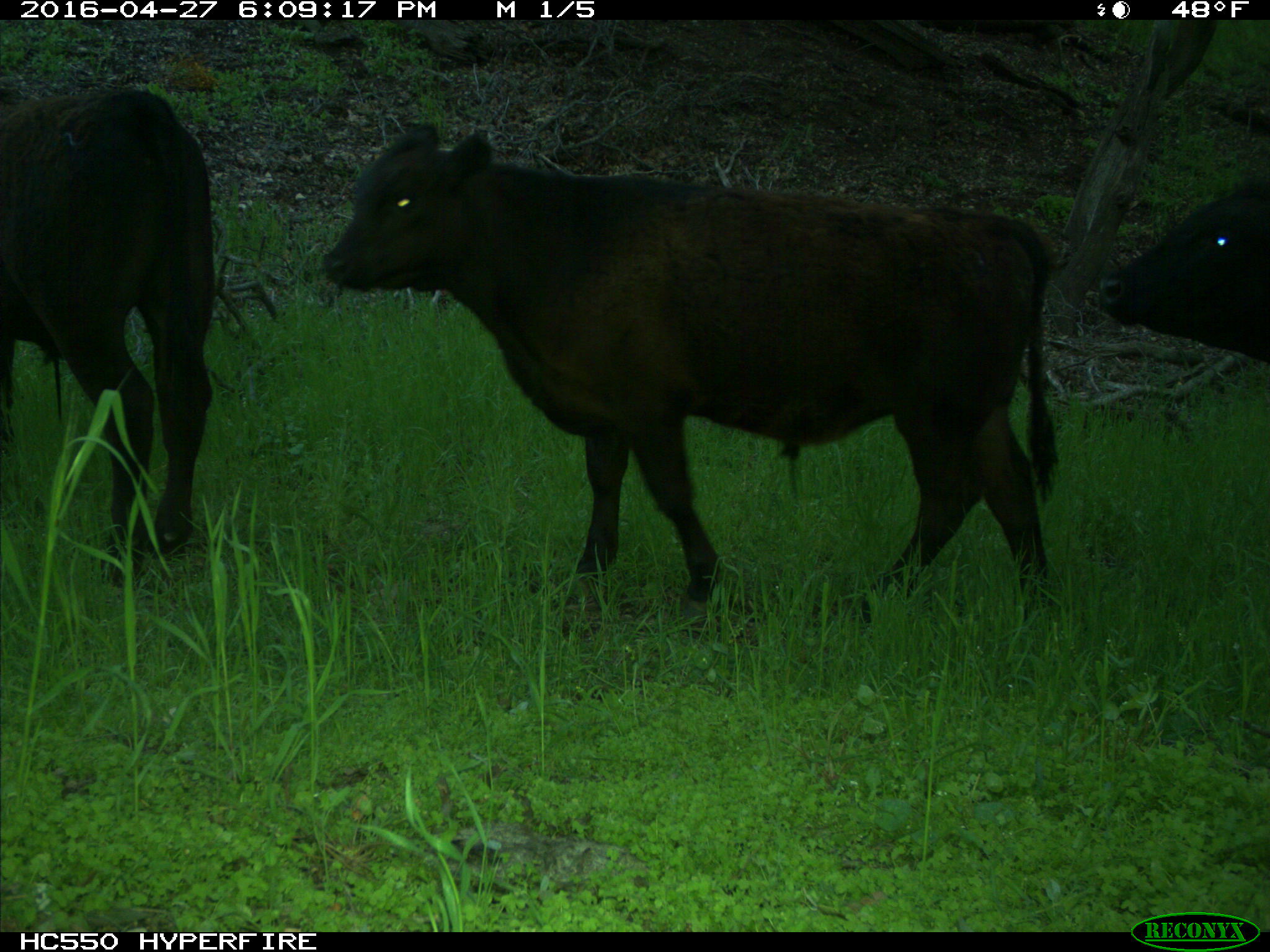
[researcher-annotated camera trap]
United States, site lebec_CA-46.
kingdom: Animalia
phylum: Chordata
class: Mammalia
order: Artiodactyla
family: Bovidae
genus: Bos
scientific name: Bos taurus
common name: domestic cow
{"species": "Bos taurus (domestic cow)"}